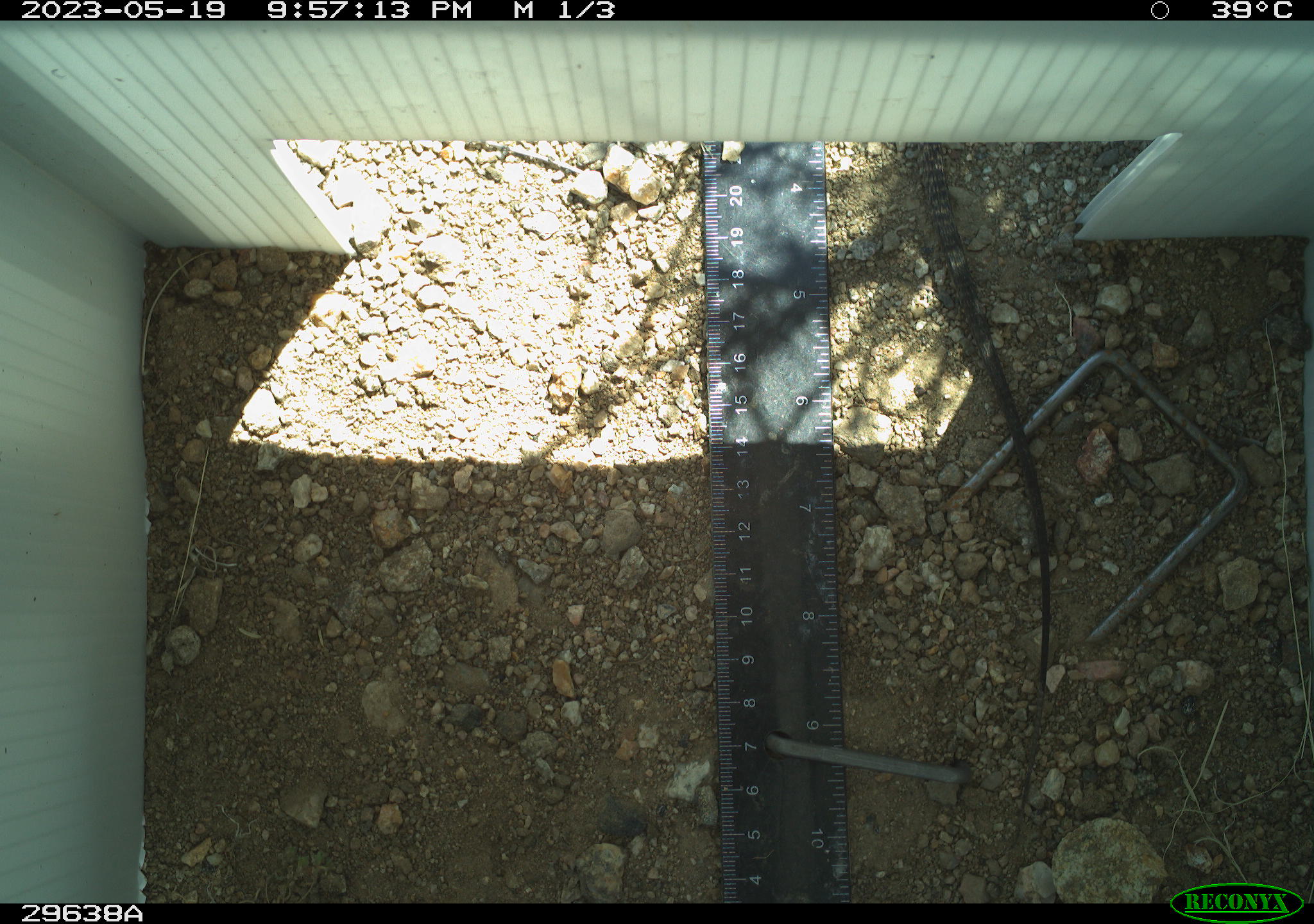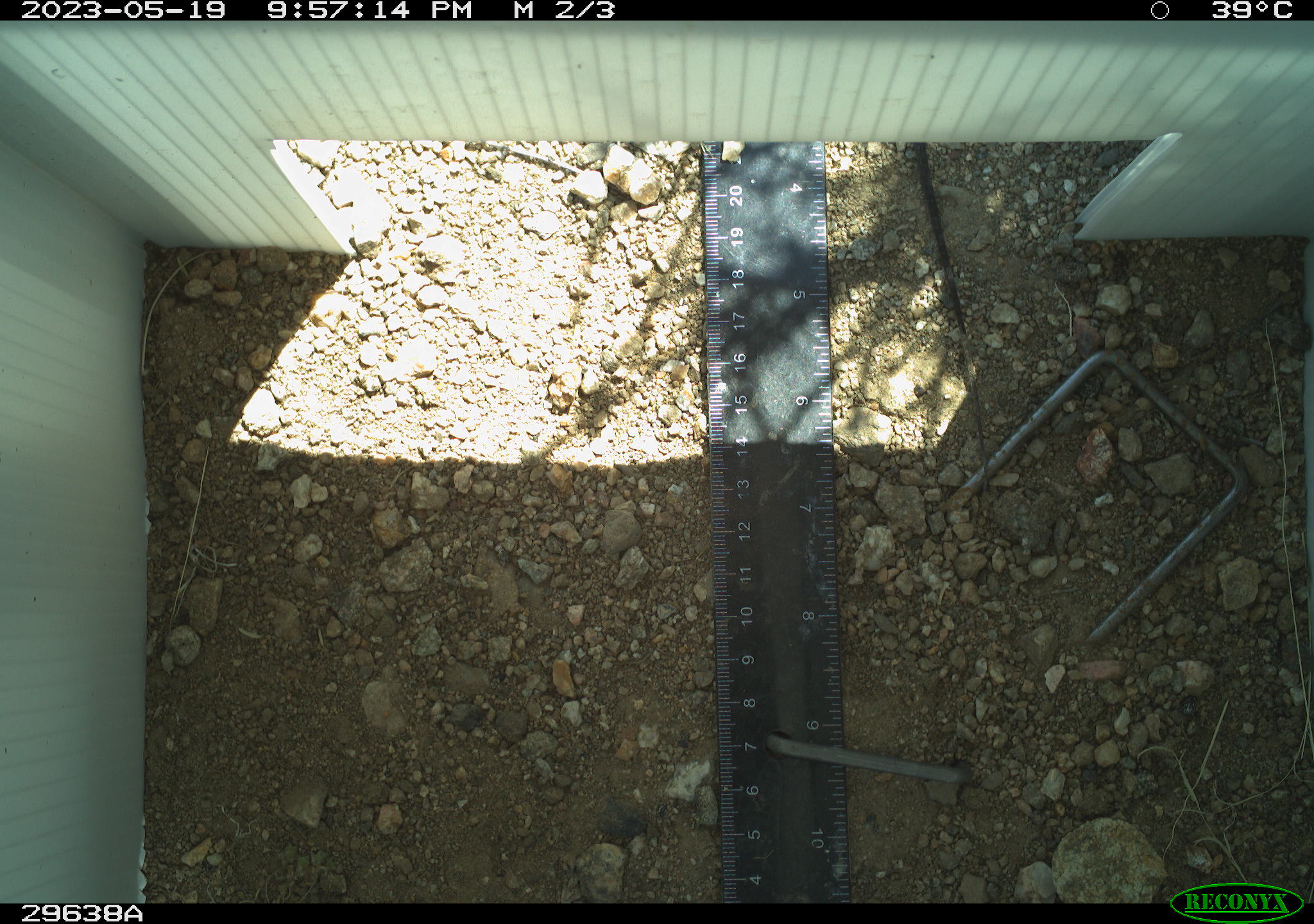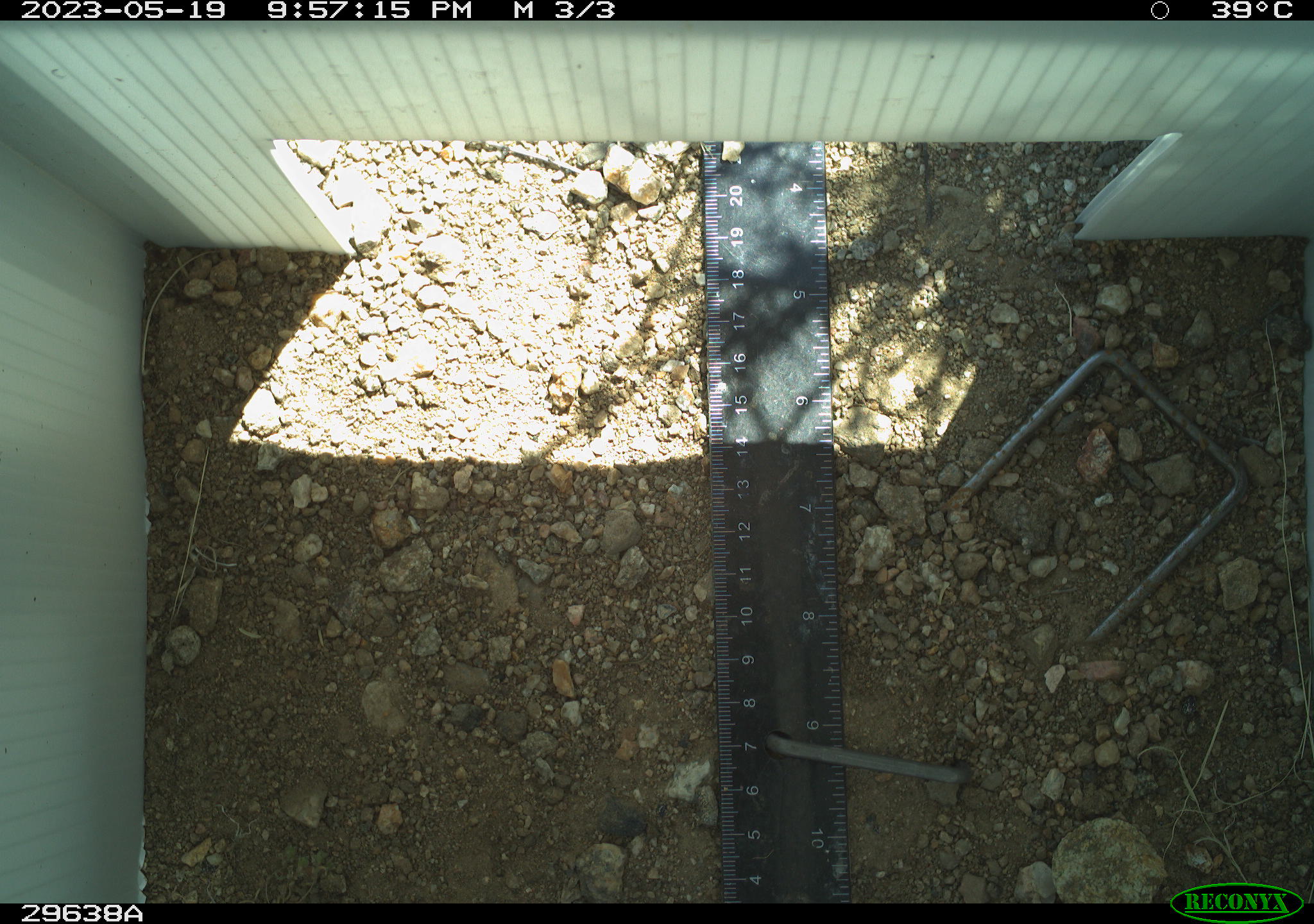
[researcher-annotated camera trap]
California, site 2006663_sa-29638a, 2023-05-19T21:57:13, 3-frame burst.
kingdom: Animalia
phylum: Chordata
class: Reptilia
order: Squamata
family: Teiidae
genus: Aspidoscelis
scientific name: Aspidoscelis tigris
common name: western whiptail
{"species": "western whiptail (Aspidoscelis tigris)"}